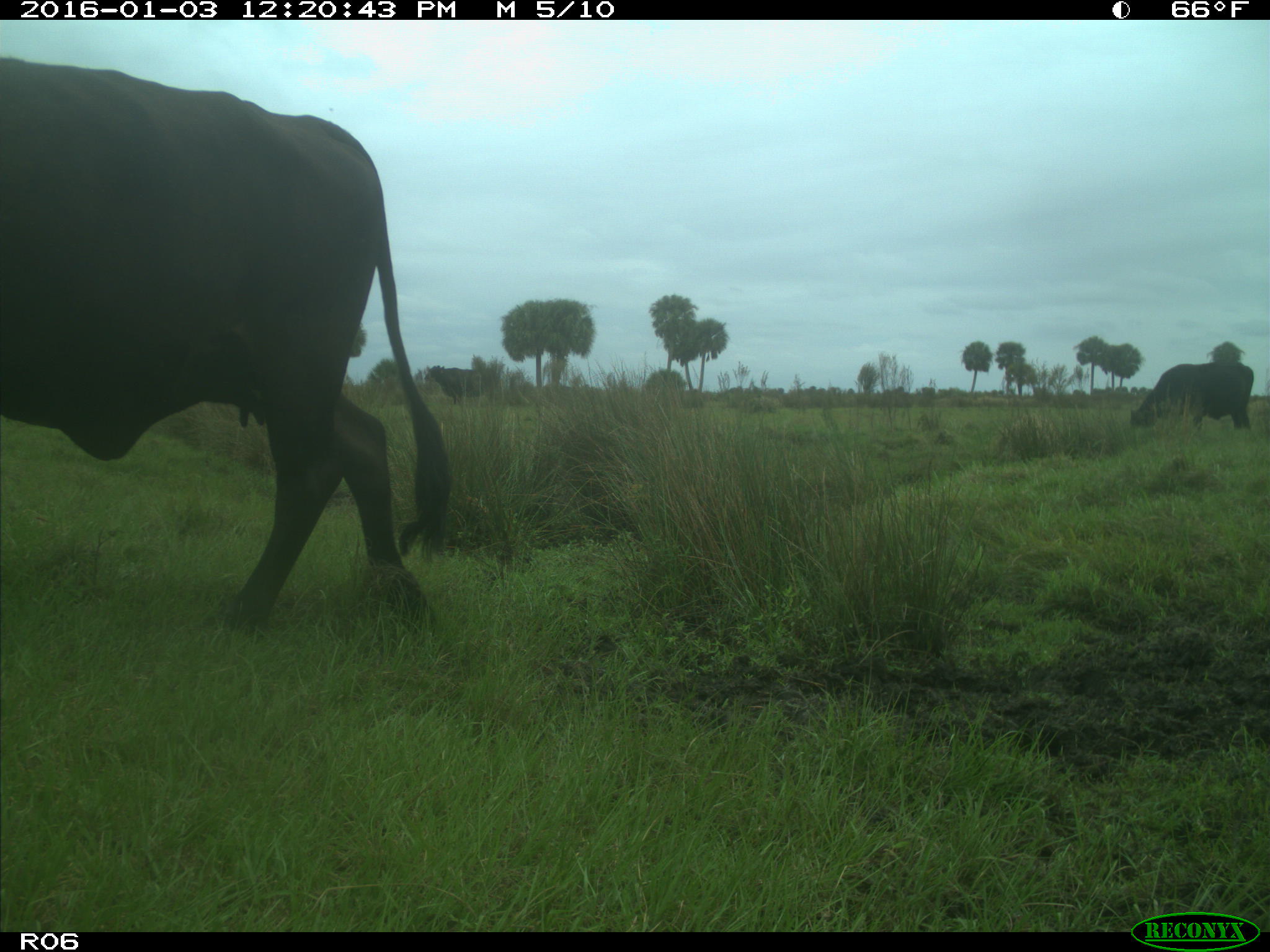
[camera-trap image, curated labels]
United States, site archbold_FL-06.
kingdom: Animalia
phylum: Chordata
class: Mammalia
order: Artiodactyla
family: Bovidae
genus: Bos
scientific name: Bos taurus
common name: domestic cow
Bos taurus (domestic cow).